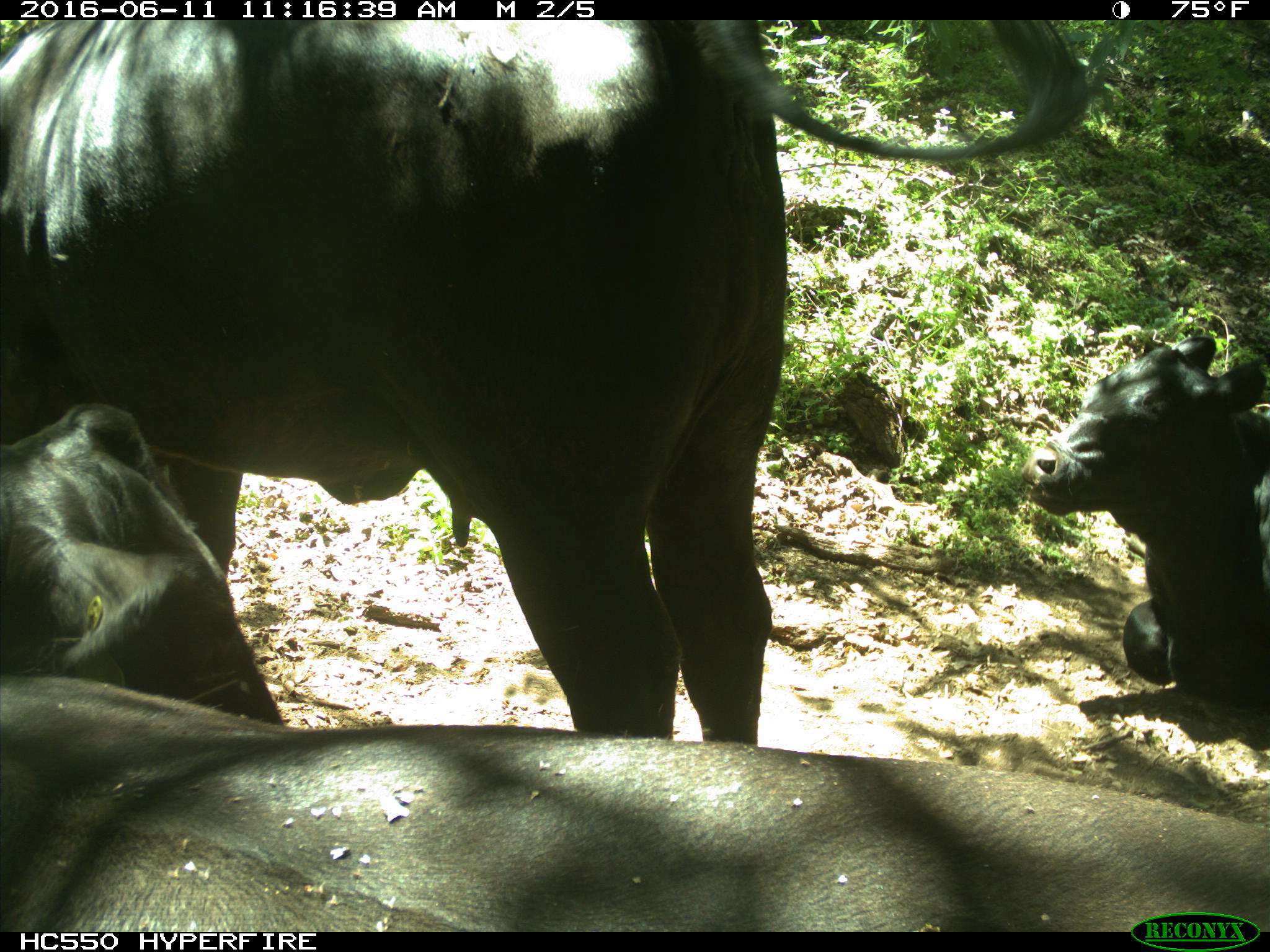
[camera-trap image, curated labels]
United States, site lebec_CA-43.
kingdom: Animalia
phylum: Chordata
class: Mammalia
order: Artiodactyla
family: Bovidae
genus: Bos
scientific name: Bos taurus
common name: domestic cow